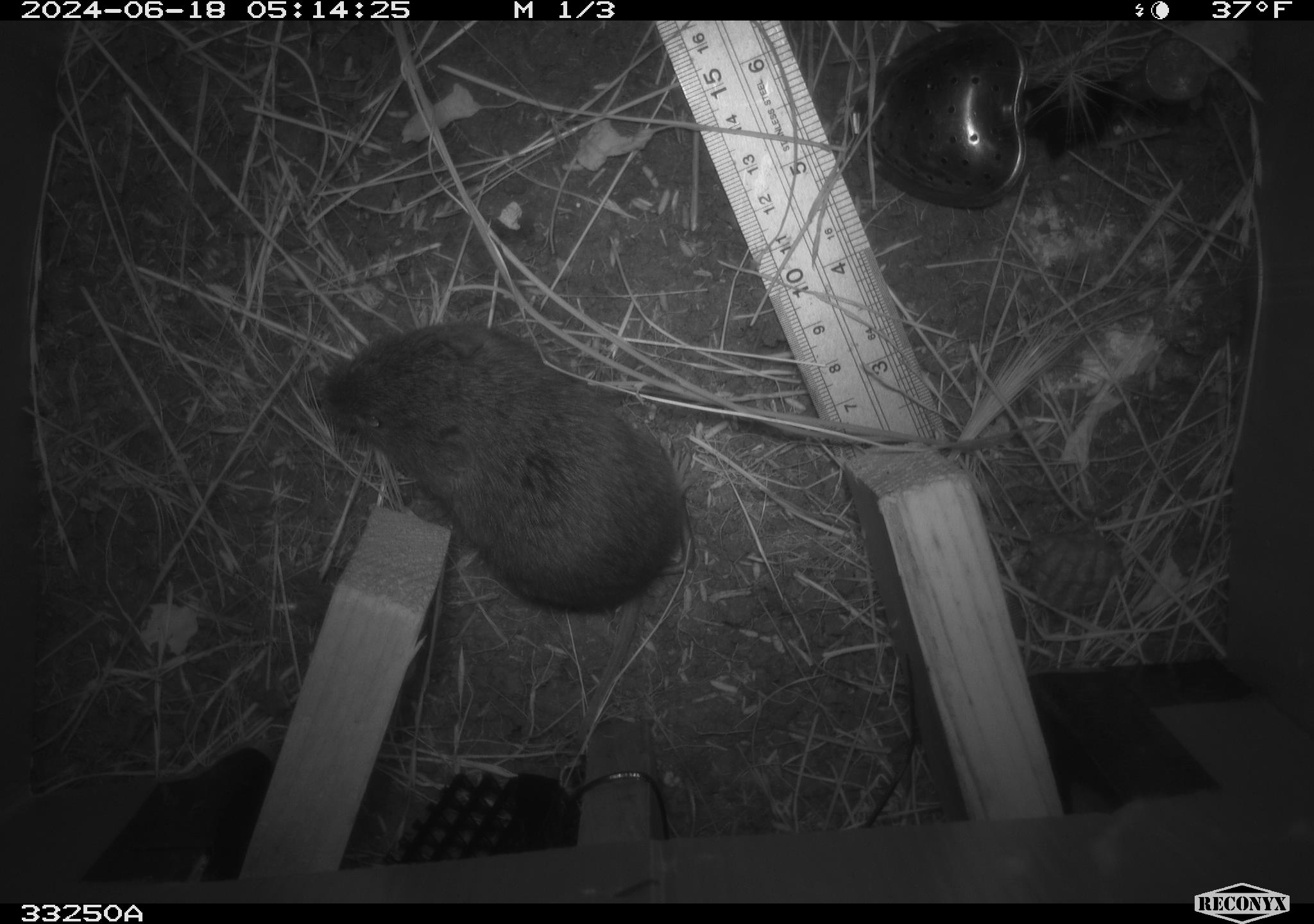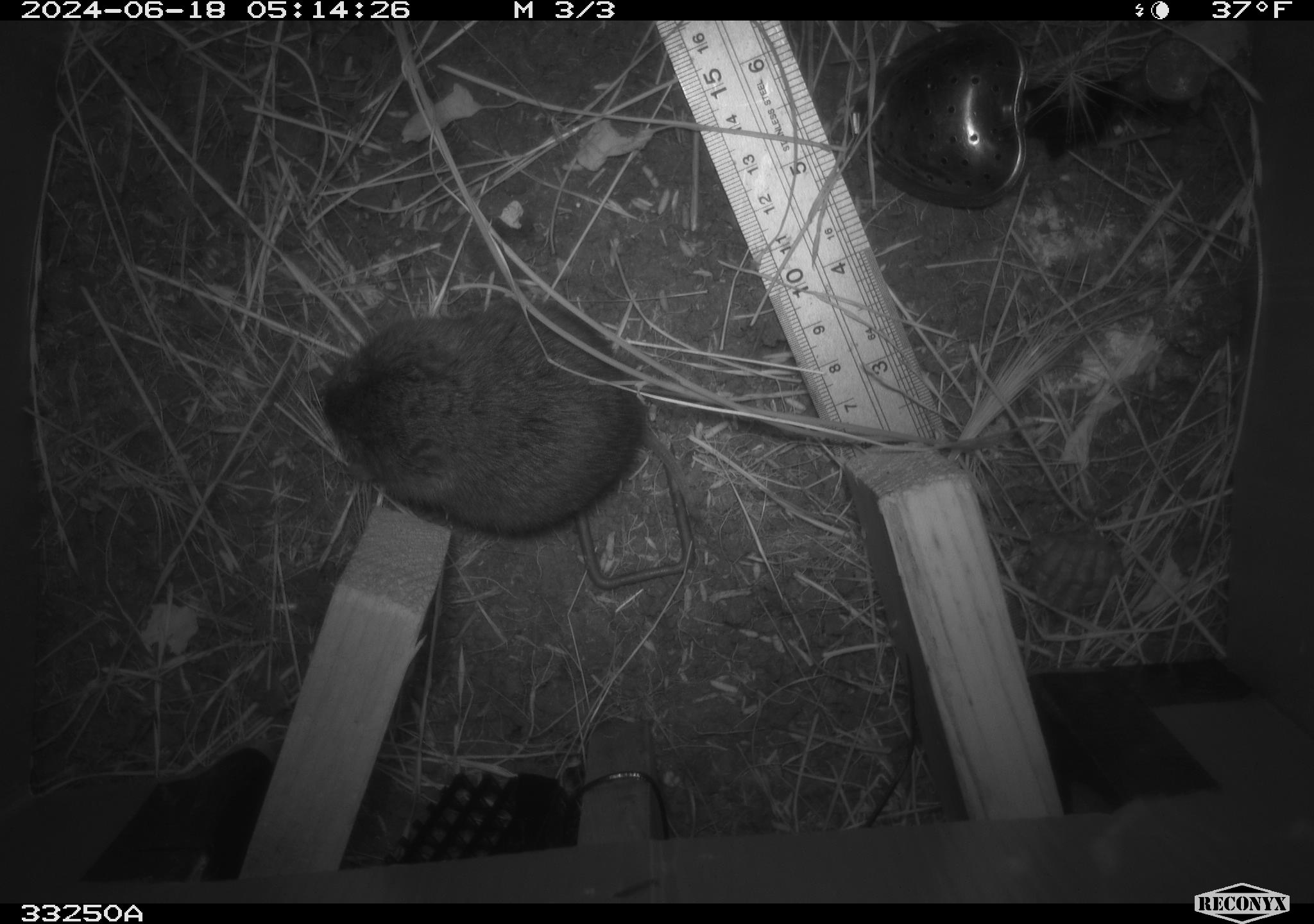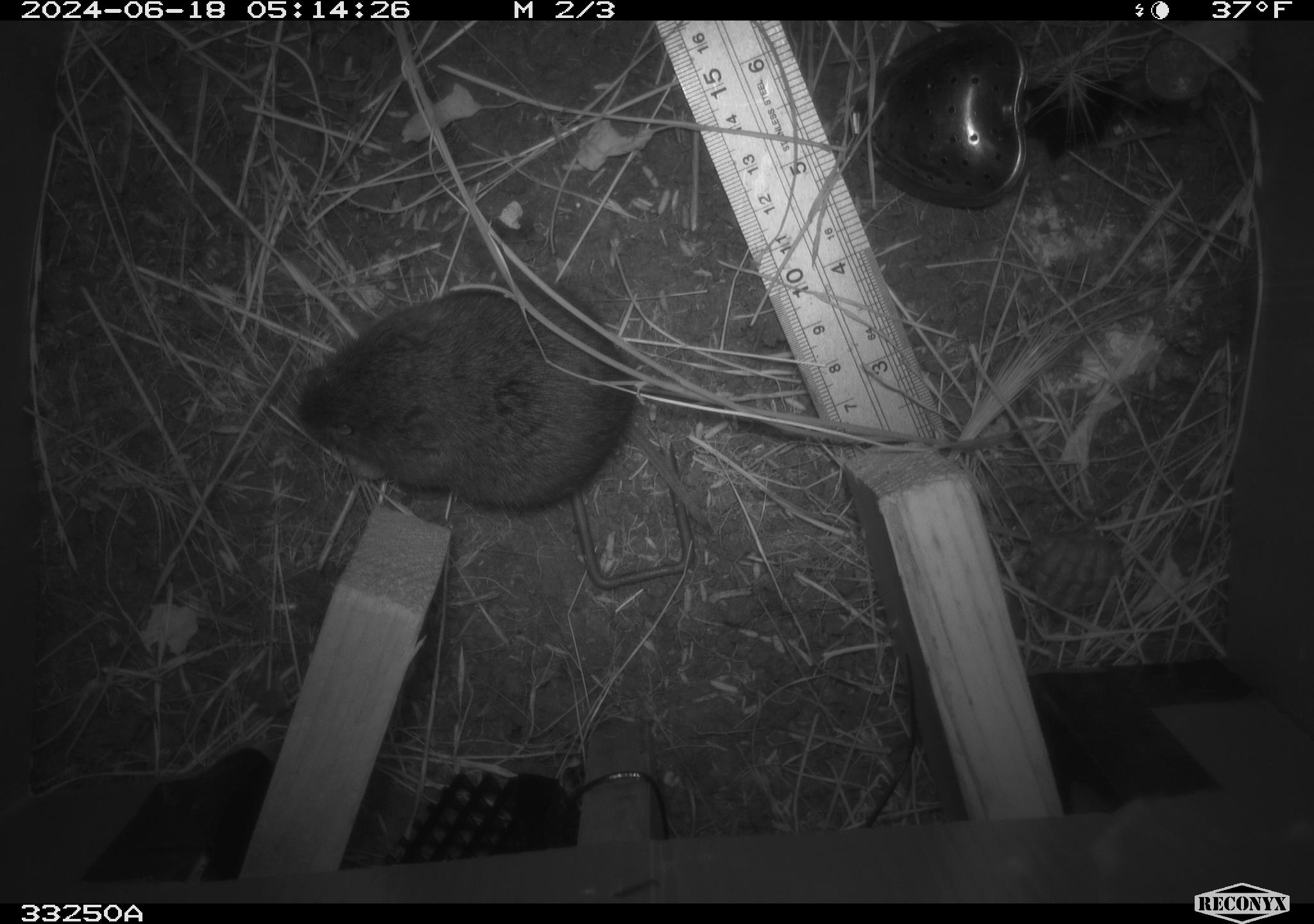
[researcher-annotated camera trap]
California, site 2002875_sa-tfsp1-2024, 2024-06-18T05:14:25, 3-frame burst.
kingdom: Animalia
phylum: Chordata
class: Mammalia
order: Rodentia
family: Cricetidae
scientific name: Arvicolinae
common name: voles, lemmings, and muskrats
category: arvicolinae subfamily